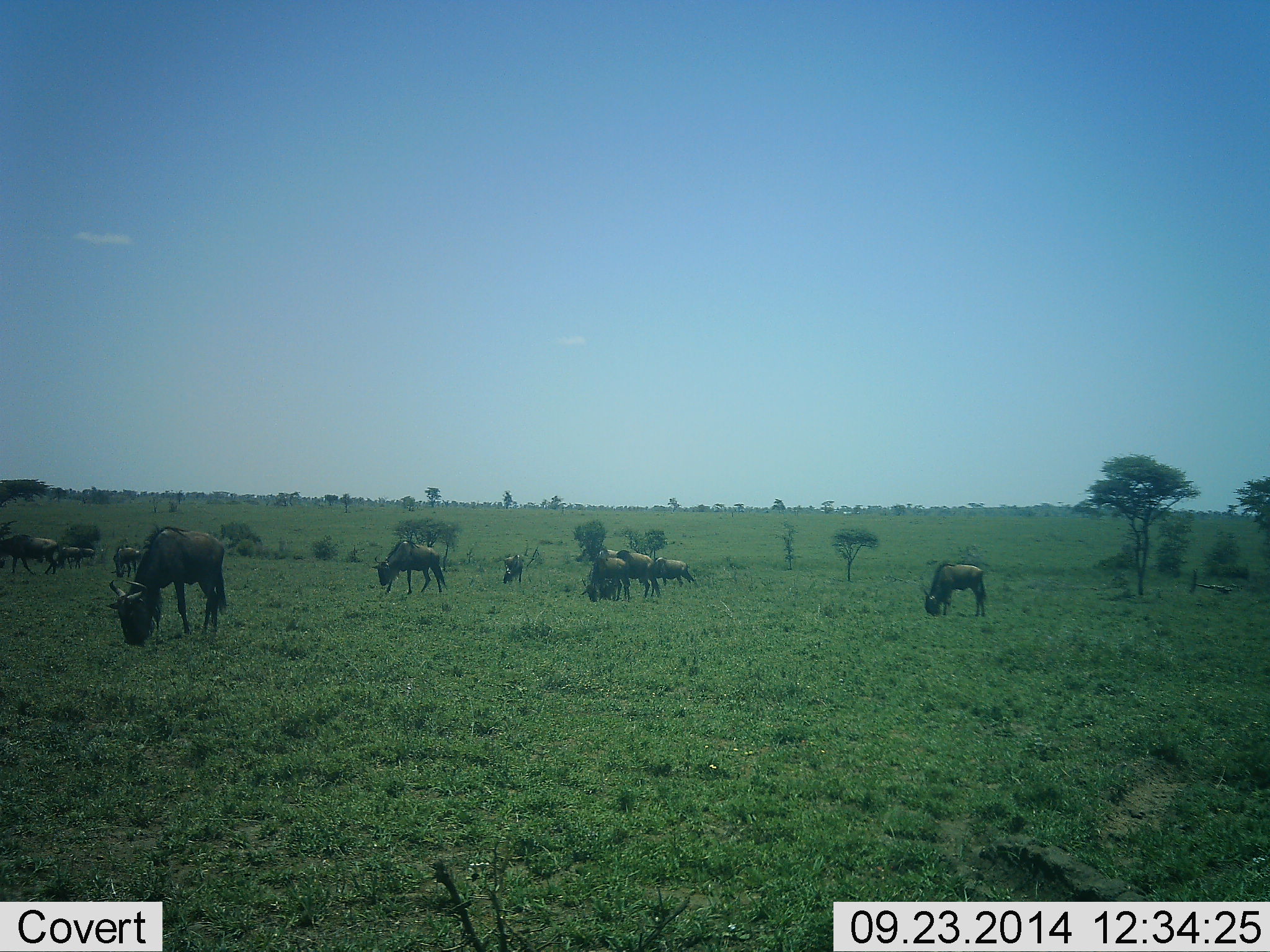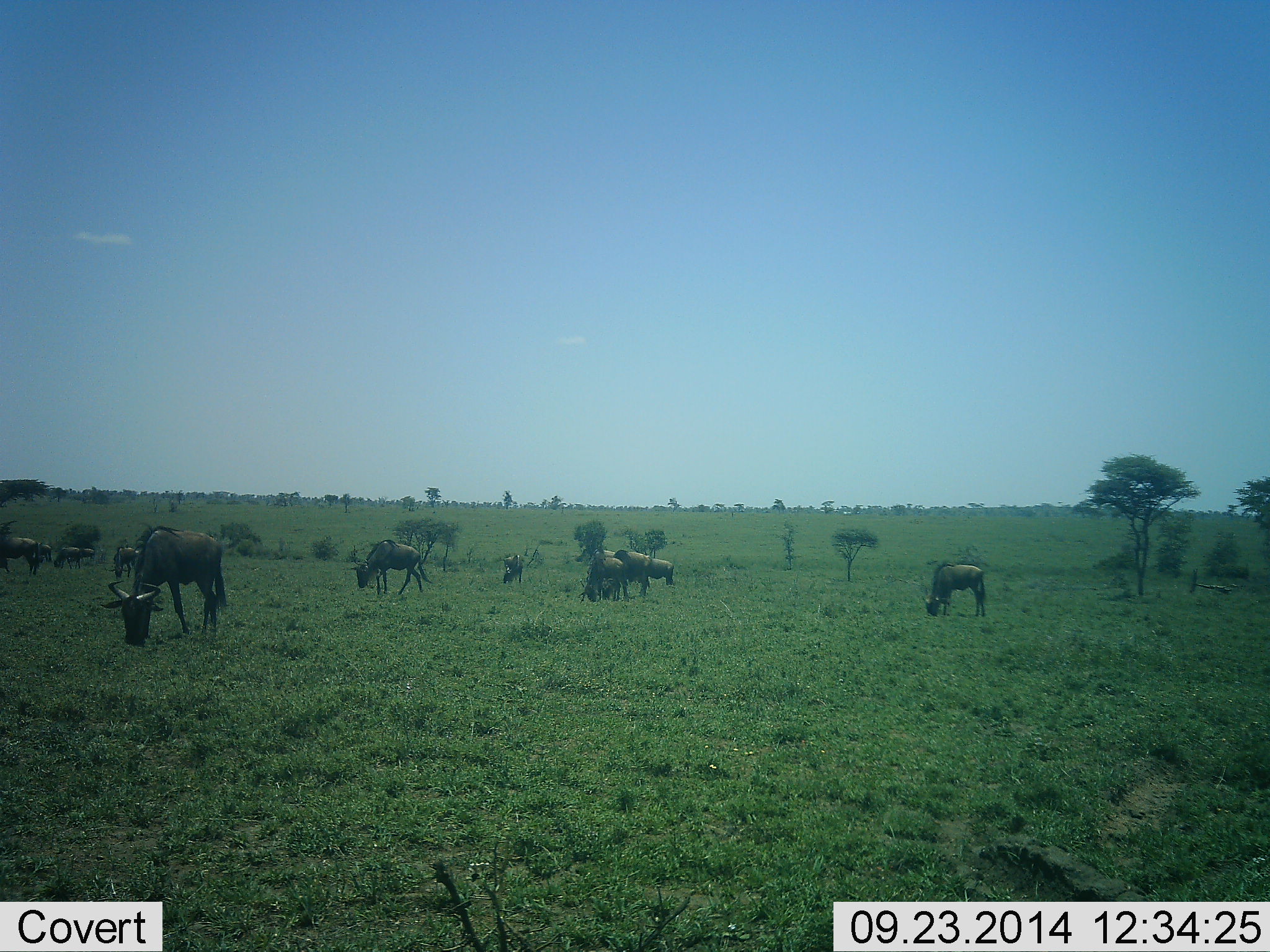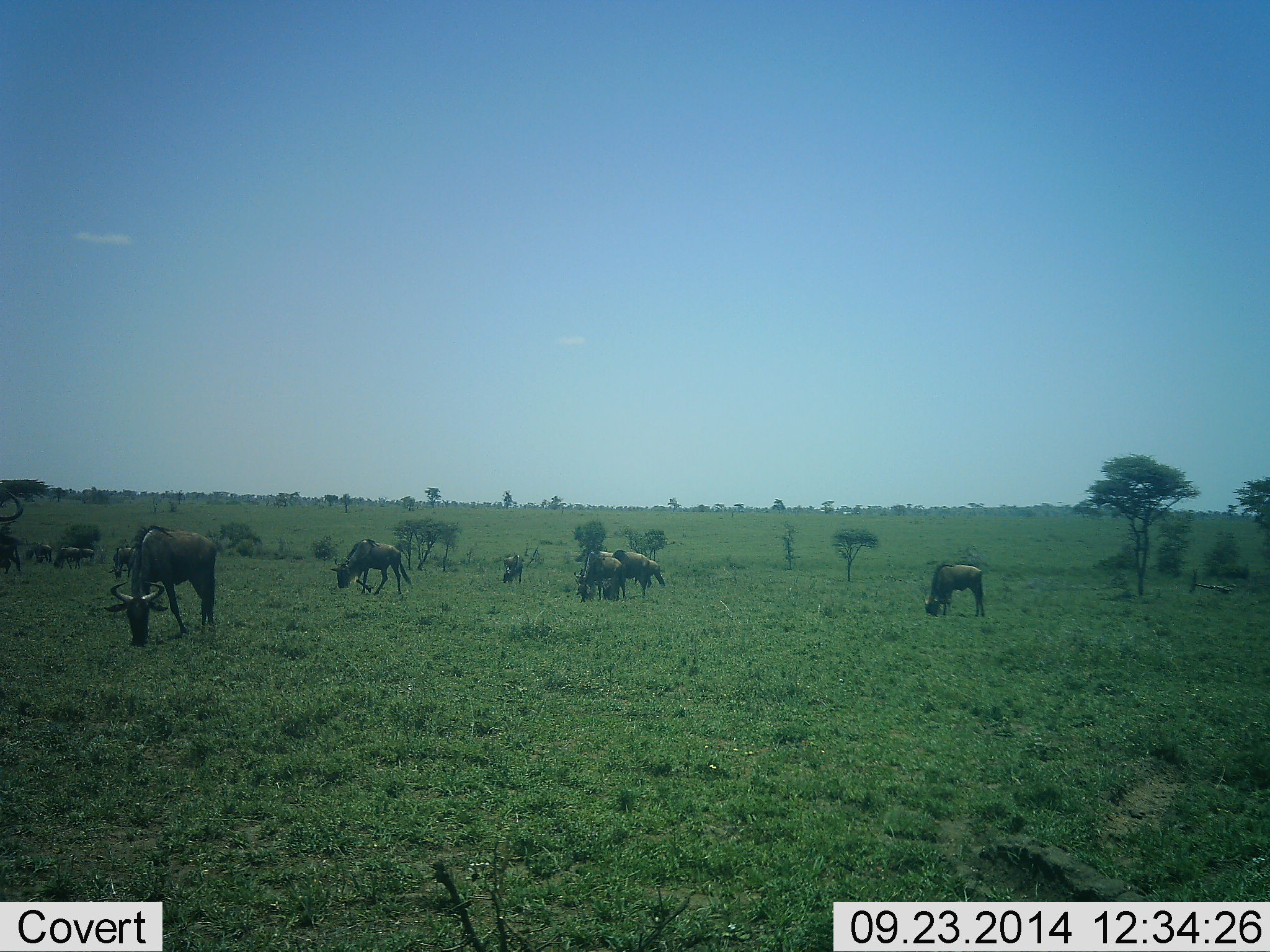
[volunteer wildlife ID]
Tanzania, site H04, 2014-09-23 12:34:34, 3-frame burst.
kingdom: Animalia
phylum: Chordata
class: Mammalia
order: Artiodactyla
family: Bovidae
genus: Connochaetes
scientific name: Connochaetes taurinus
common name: blue wildebeest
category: wildebeest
Wildebeest (blue wildebeest) (Connochaetes taurinus), count 11-50. Behavior (volunteer vote fractions): standing 50%, resting 0%, moving 20%, interacting 0%. Young present (vote fraction): 0%. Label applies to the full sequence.